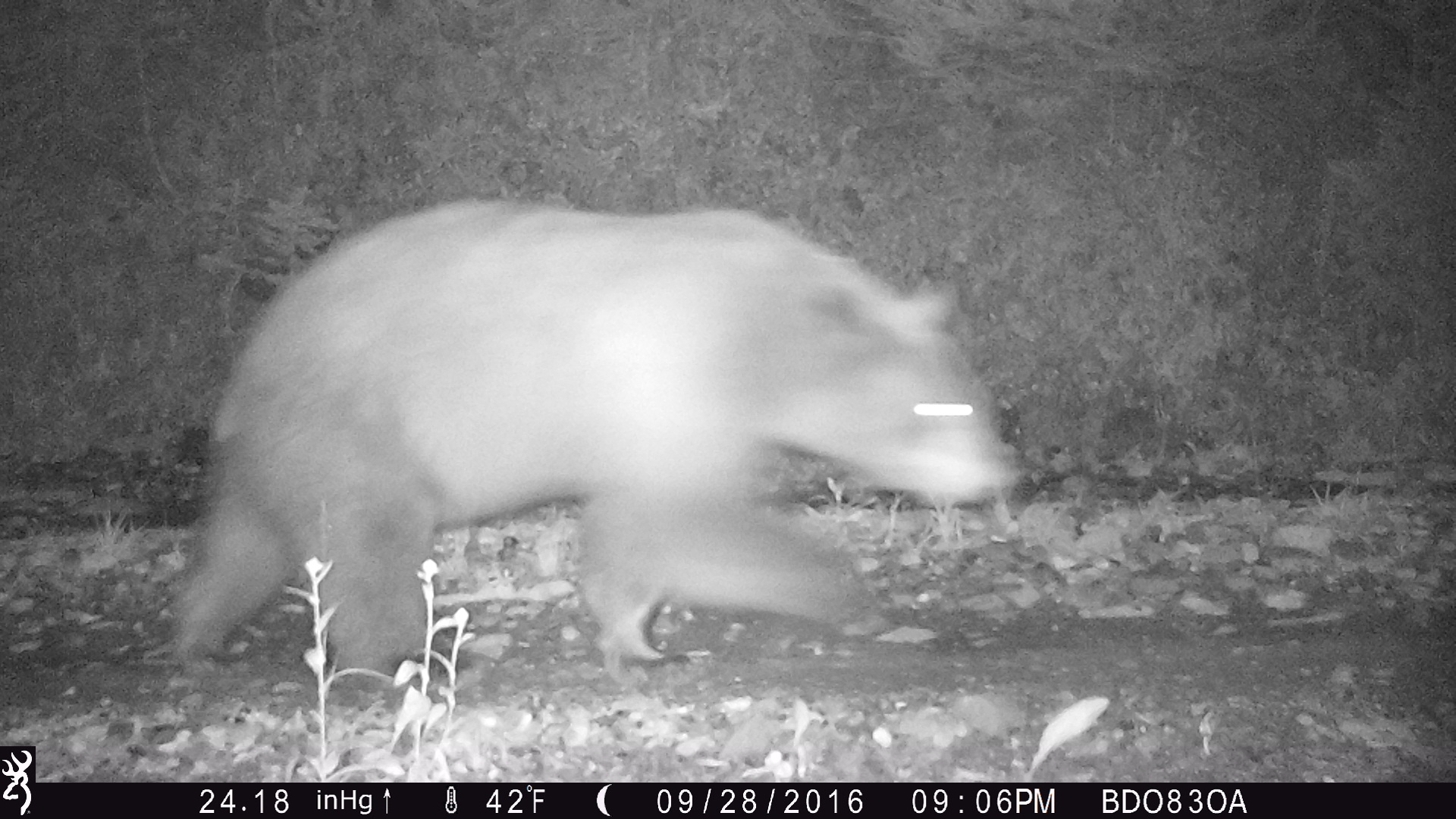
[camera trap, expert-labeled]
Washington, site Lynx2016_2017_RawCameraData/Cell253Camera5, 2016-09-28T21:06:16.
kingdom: Animalia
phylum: Chordata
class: Mammalia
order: Carnivora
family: Ursidae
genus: Ursus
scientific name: Ursus americanus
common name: american black bear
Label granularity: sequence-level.